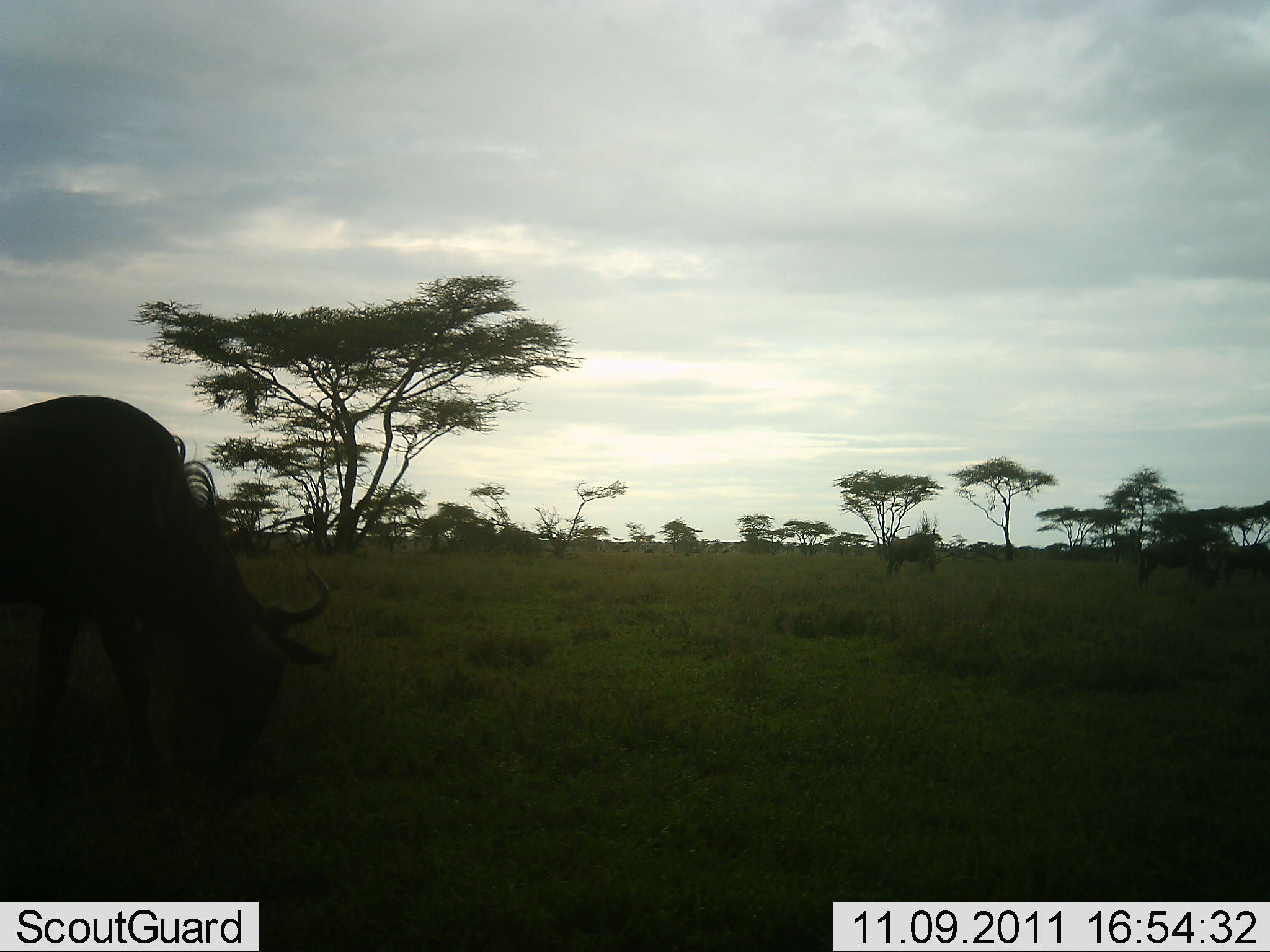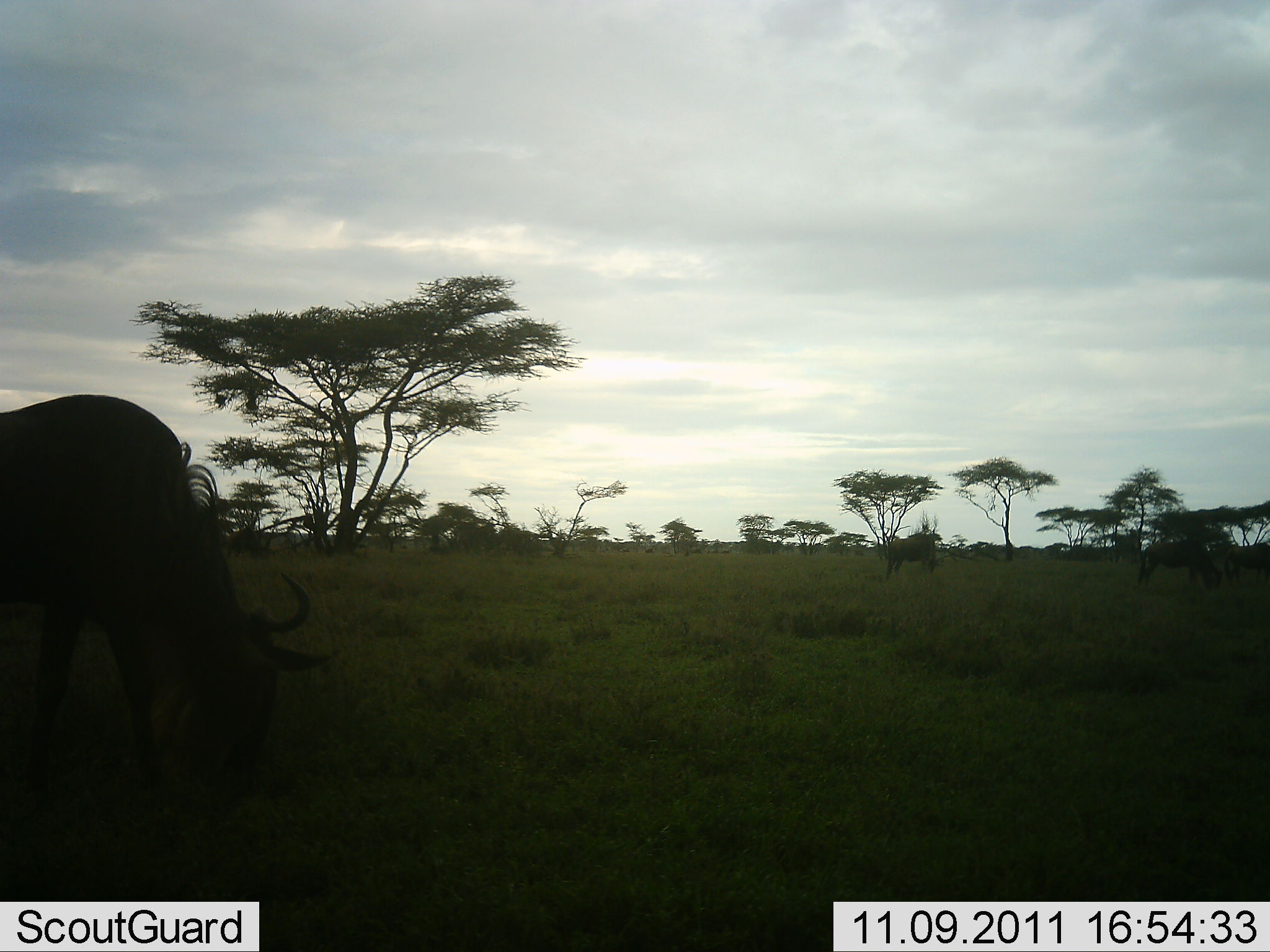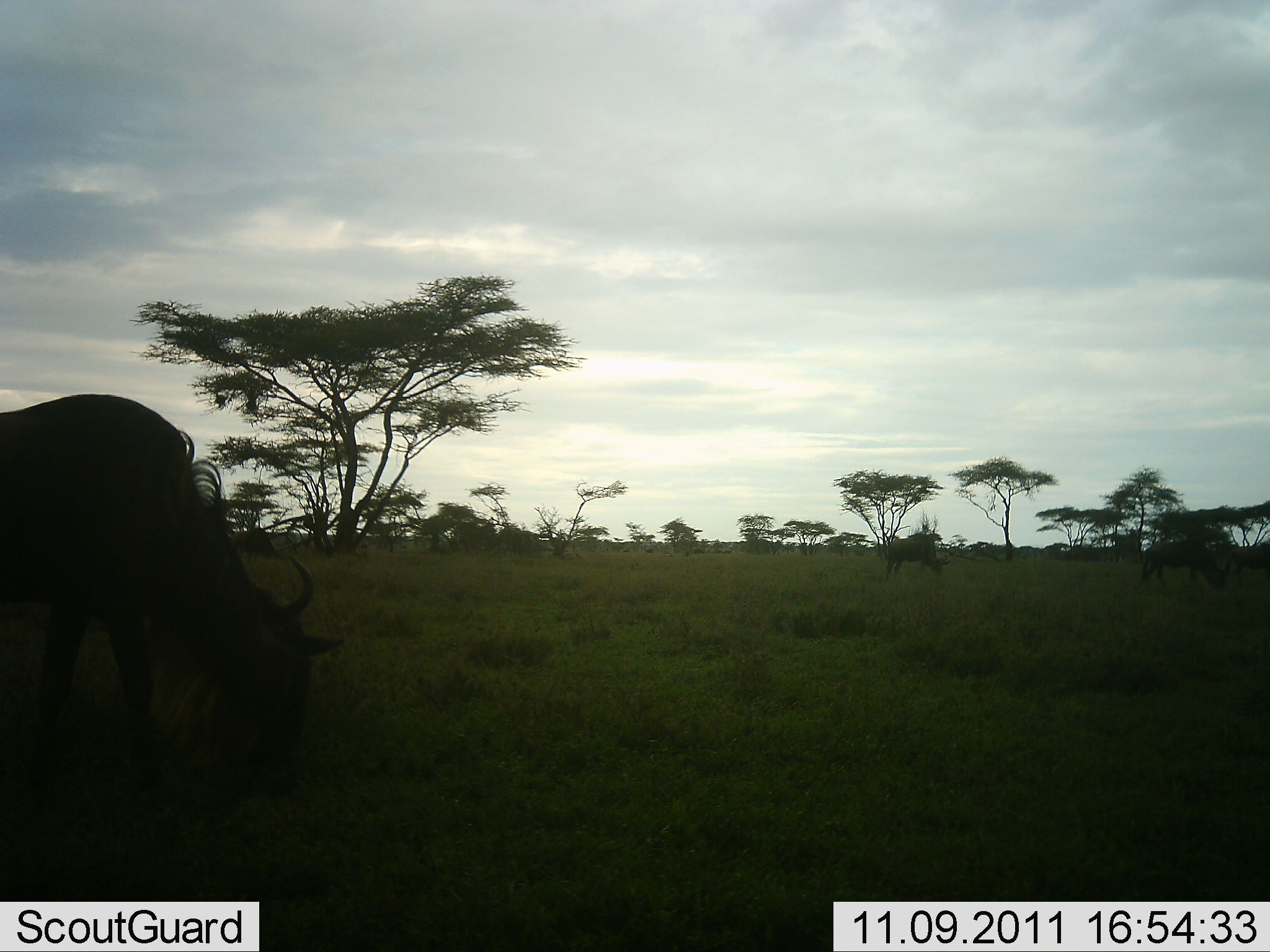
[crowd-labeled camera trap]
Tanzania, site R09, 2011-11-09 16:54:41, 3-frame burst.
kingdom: Animalia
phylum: Chordata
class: Mammalia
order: Artiodactyla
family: Bovidae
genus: Connochaetes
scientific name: Connochaetes taurinus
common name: blue wildebeest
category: wildebeest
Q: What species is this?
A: Wildebeest (blue wildebeest) (Connochaetes taurinus).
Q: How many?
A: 3.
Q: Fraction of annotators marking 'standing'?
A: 45%.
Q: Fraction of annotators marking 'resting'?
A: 0%.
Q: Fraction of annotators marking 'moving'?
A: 9%.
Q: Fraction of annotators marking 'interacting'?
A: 0%.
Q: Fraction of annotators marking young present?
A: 0%.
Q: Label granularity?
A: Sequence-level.